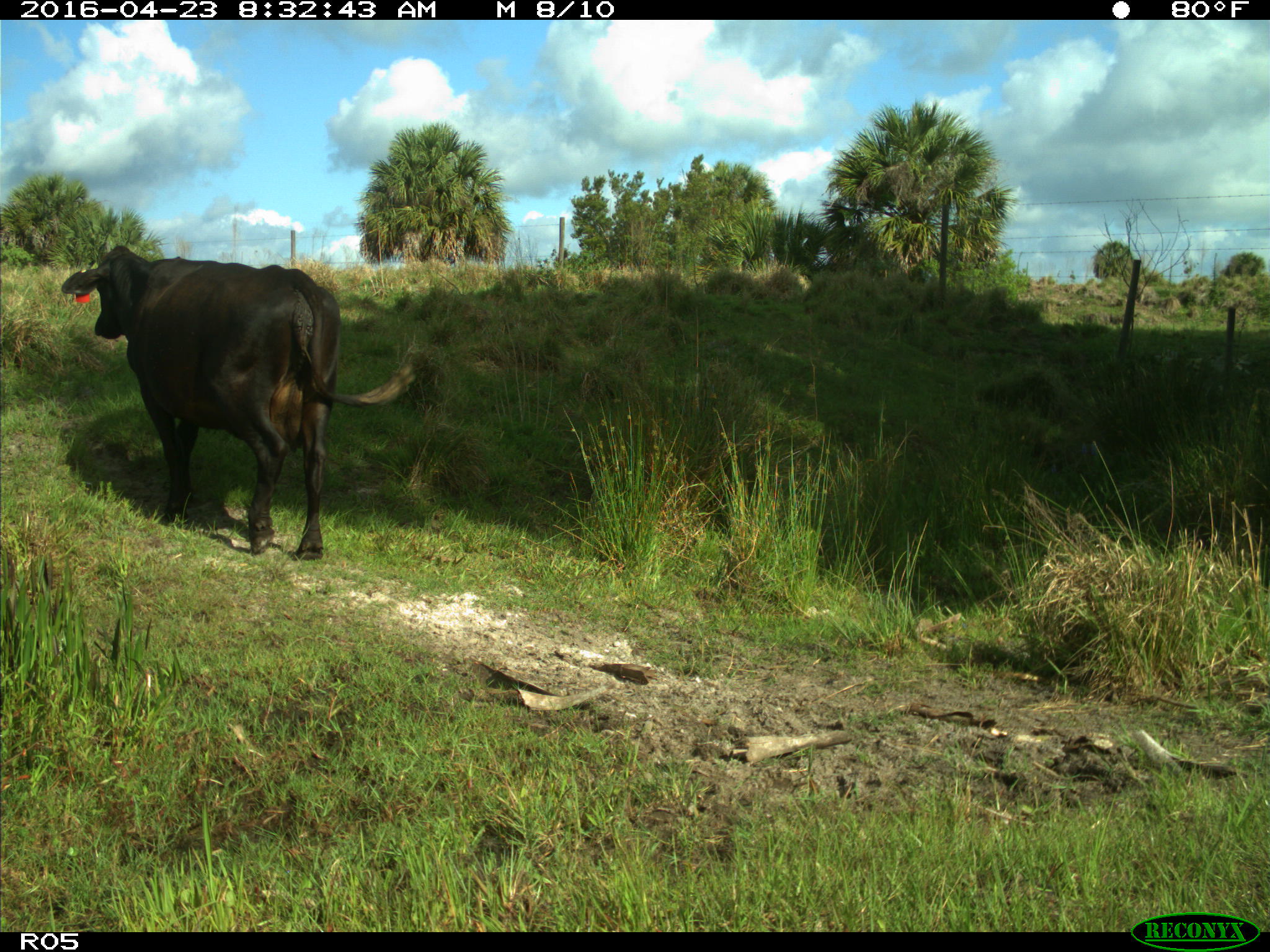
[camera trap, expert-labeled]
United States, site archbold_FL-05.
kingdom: Animalia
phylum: Chordata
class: Mammalia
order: Artiodactyla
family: Bovidae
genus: Bos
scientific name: Bos taurus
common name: domestic cow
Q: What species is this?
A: Bos taurus (domestic cow).